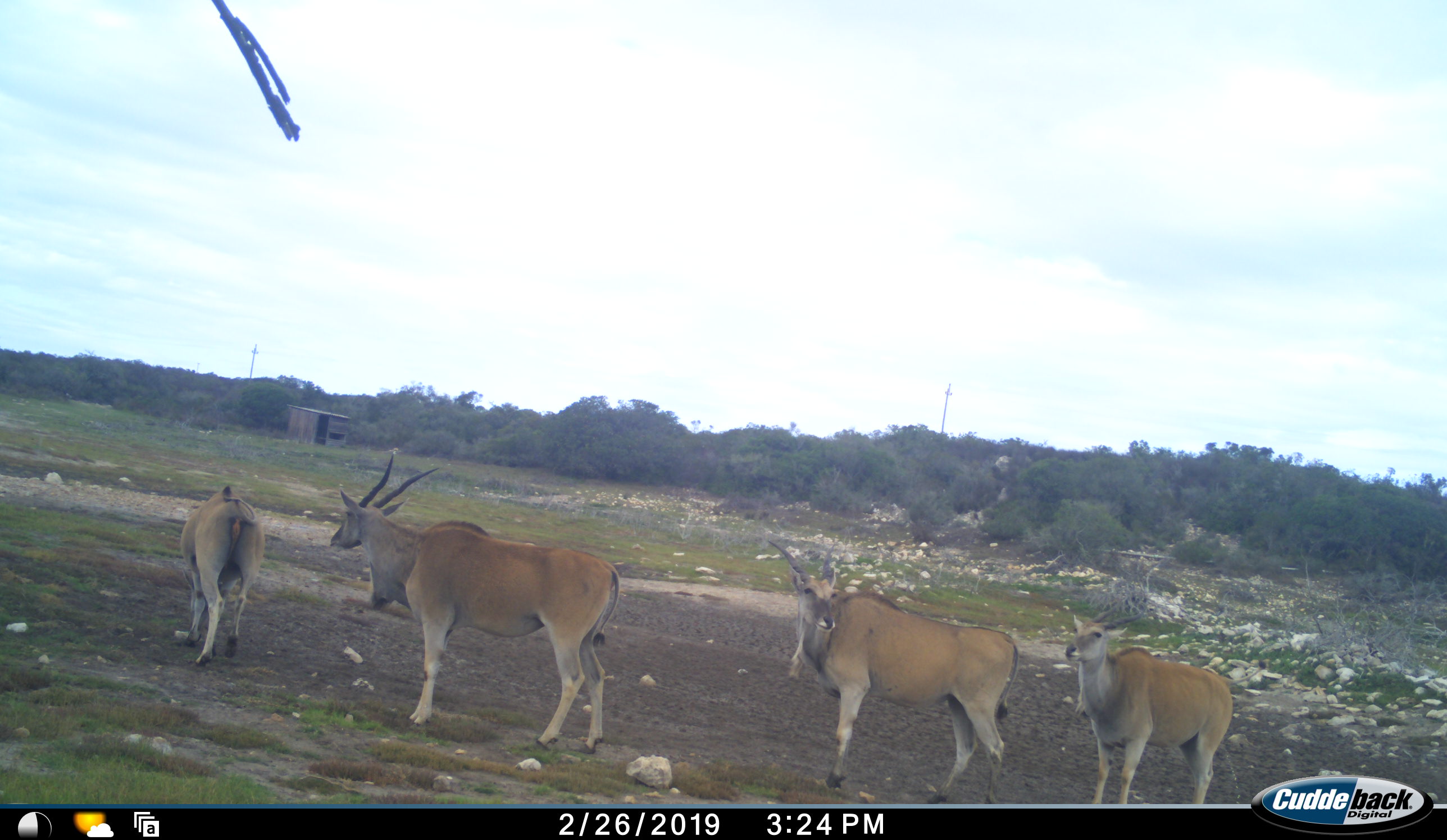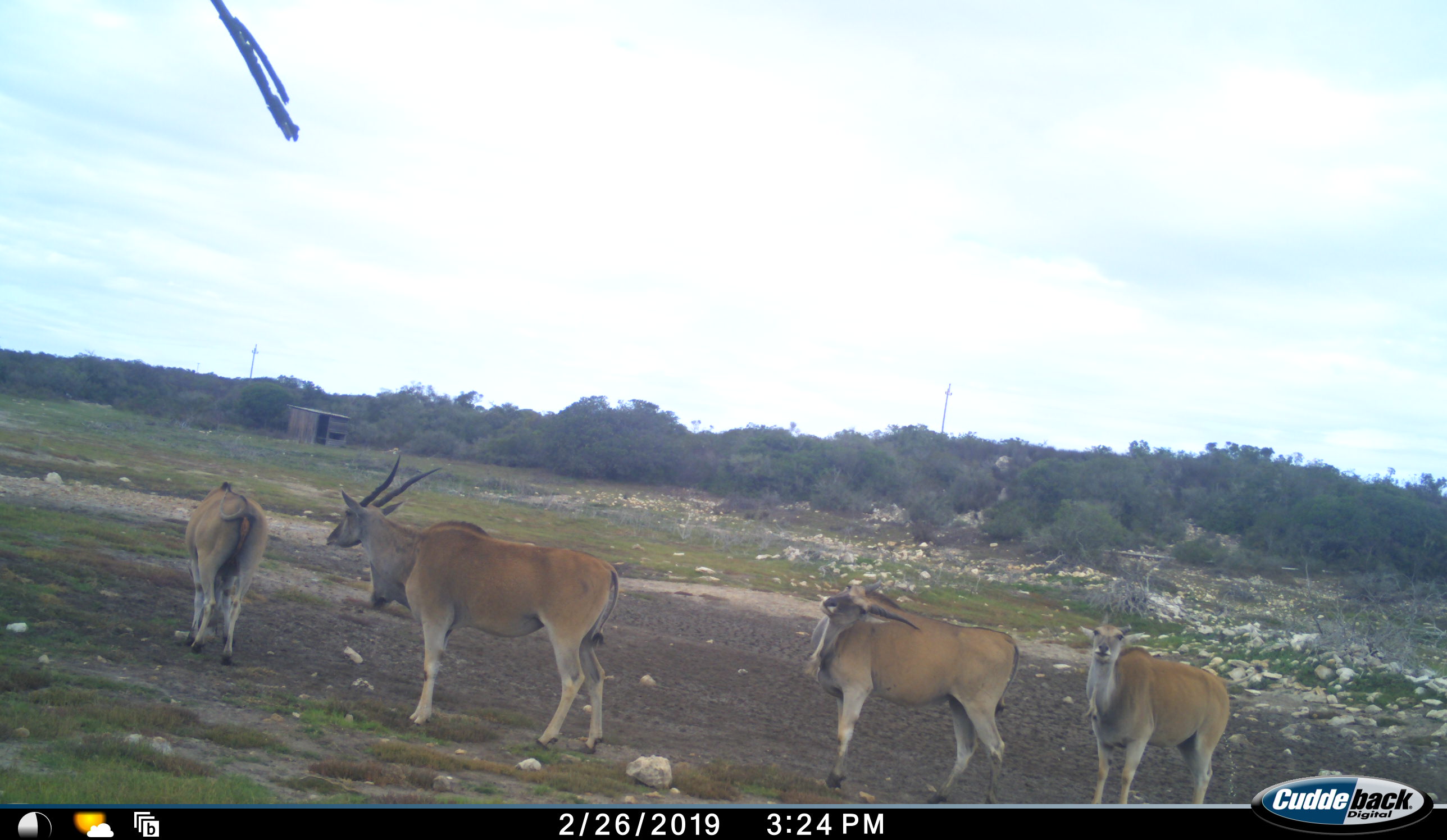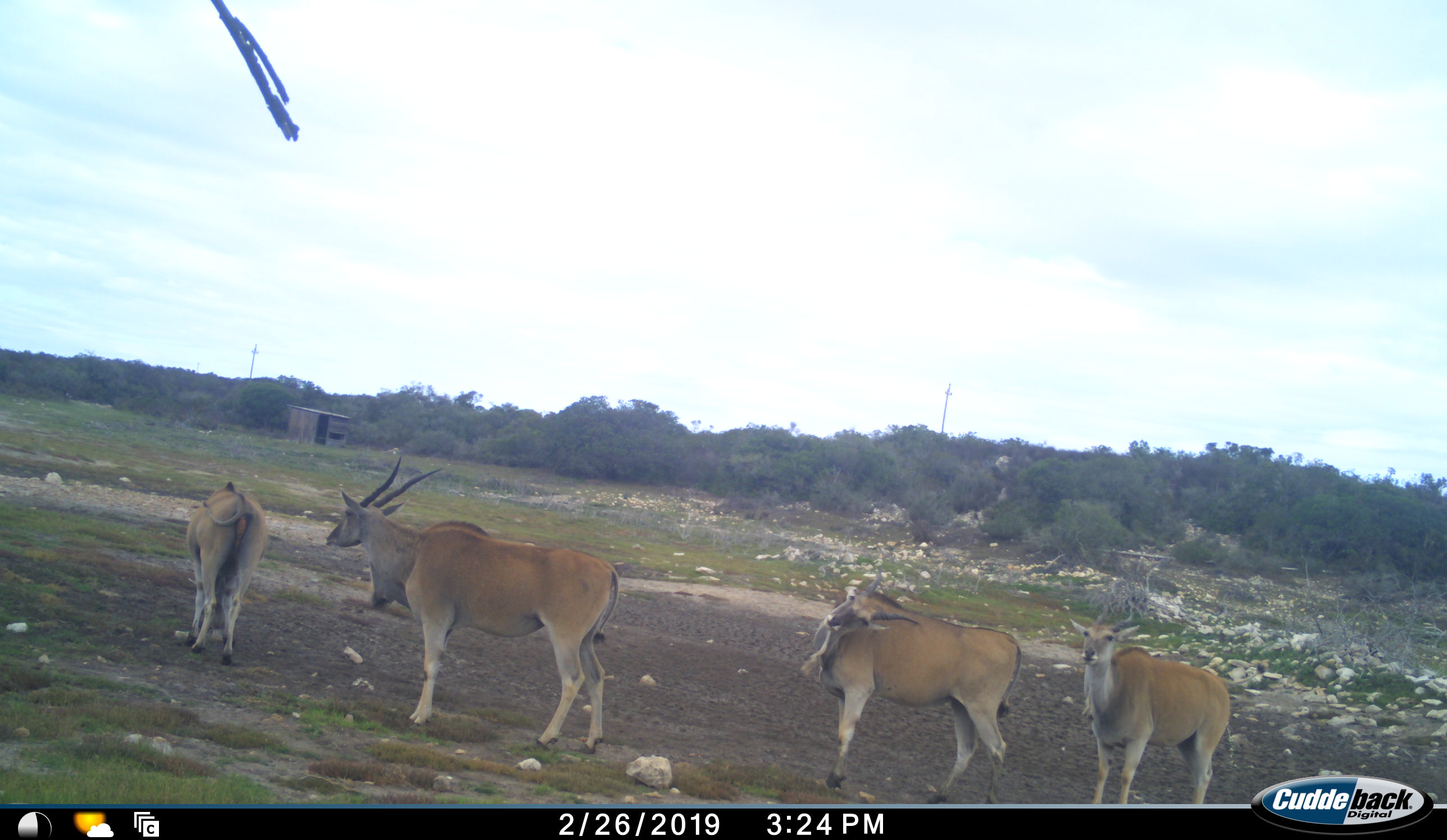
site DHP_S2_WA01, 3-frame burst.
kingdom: Animalia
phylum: Chordata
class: Mammalia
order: Artiodactyla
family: Bovidae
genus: Tragelaphus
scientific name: Tragelaphus oryx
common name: eland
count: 4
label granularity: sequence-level